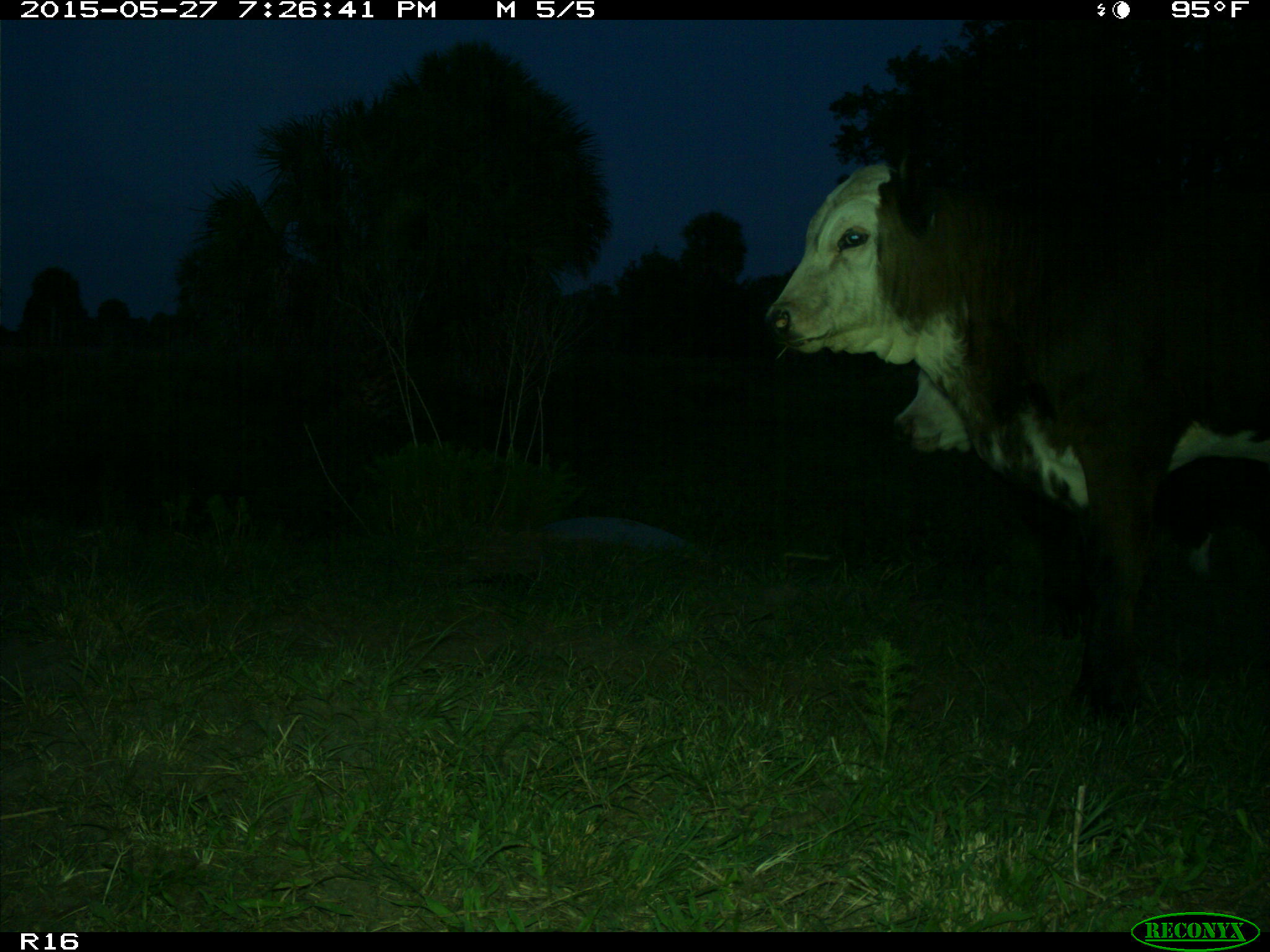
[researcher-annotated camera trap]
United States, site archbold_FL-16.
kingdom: Animalia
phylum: Chordata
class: Mammalia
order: Artiodactyla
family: Bovidae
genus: Bos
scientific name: Bos taurus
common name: domestic cow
Bos taurus (domestic cow).